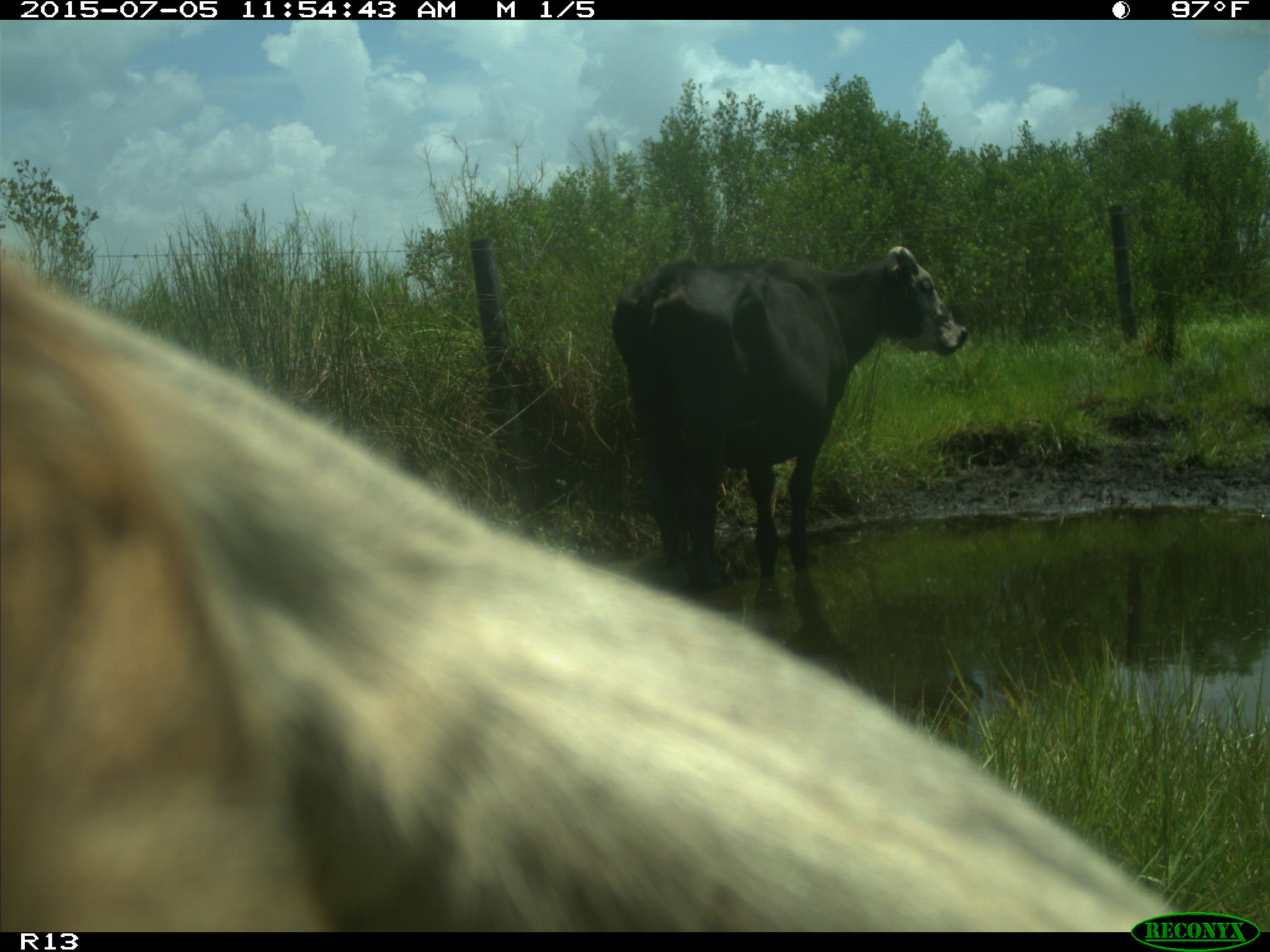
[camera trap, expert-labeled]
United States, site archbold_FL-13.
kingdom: Animalia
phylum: Chordata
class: Mammalia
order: Artiodactyla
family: Bovidae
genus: Bos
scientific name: Bos taurus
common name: domestic cow